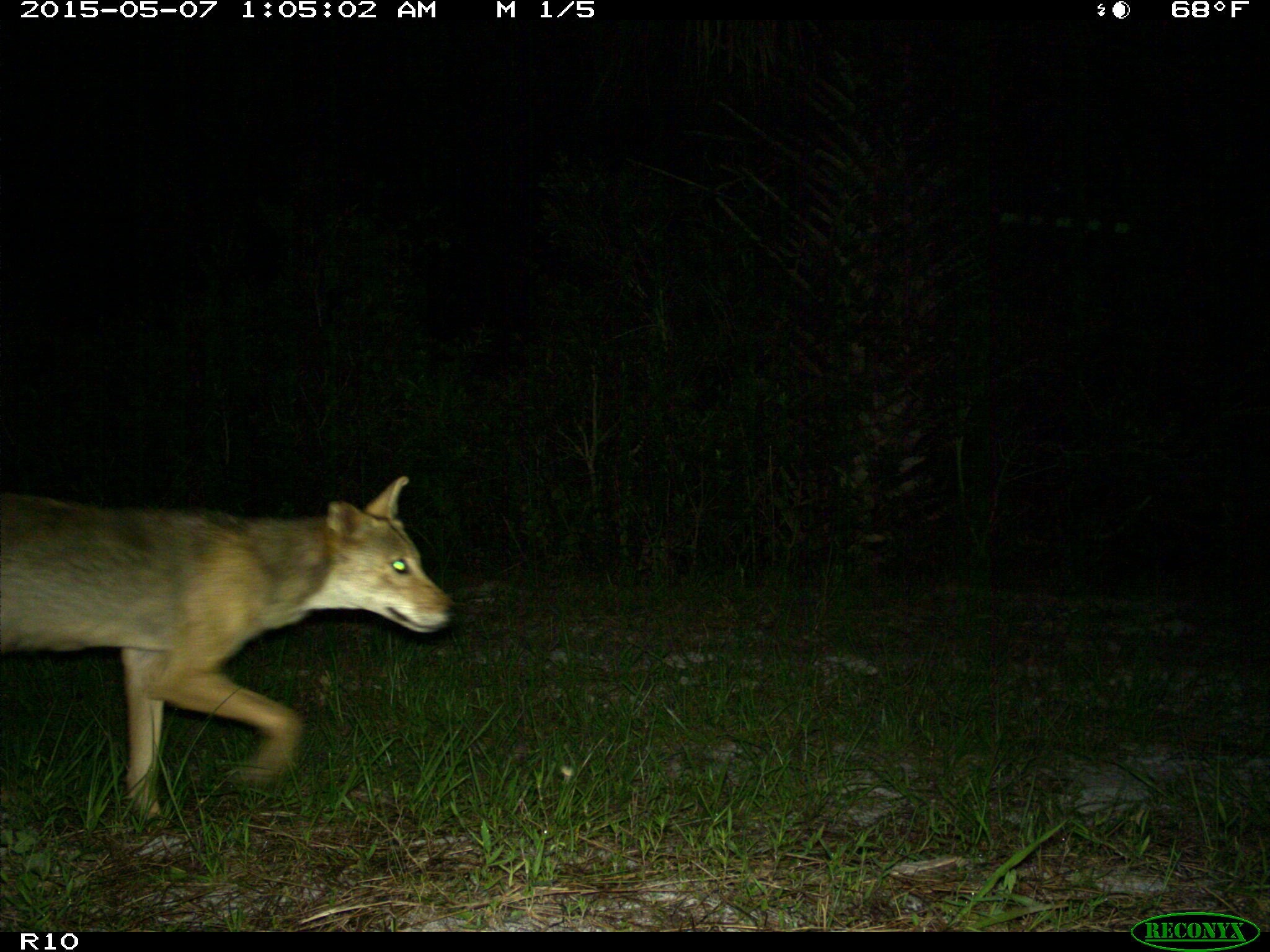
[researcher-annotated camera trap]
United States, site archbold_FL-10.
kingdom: Animalia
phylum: Chordata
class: Mammalia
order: Carnivora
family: Canidae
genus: Canis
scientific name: Canis latrans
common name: coyote